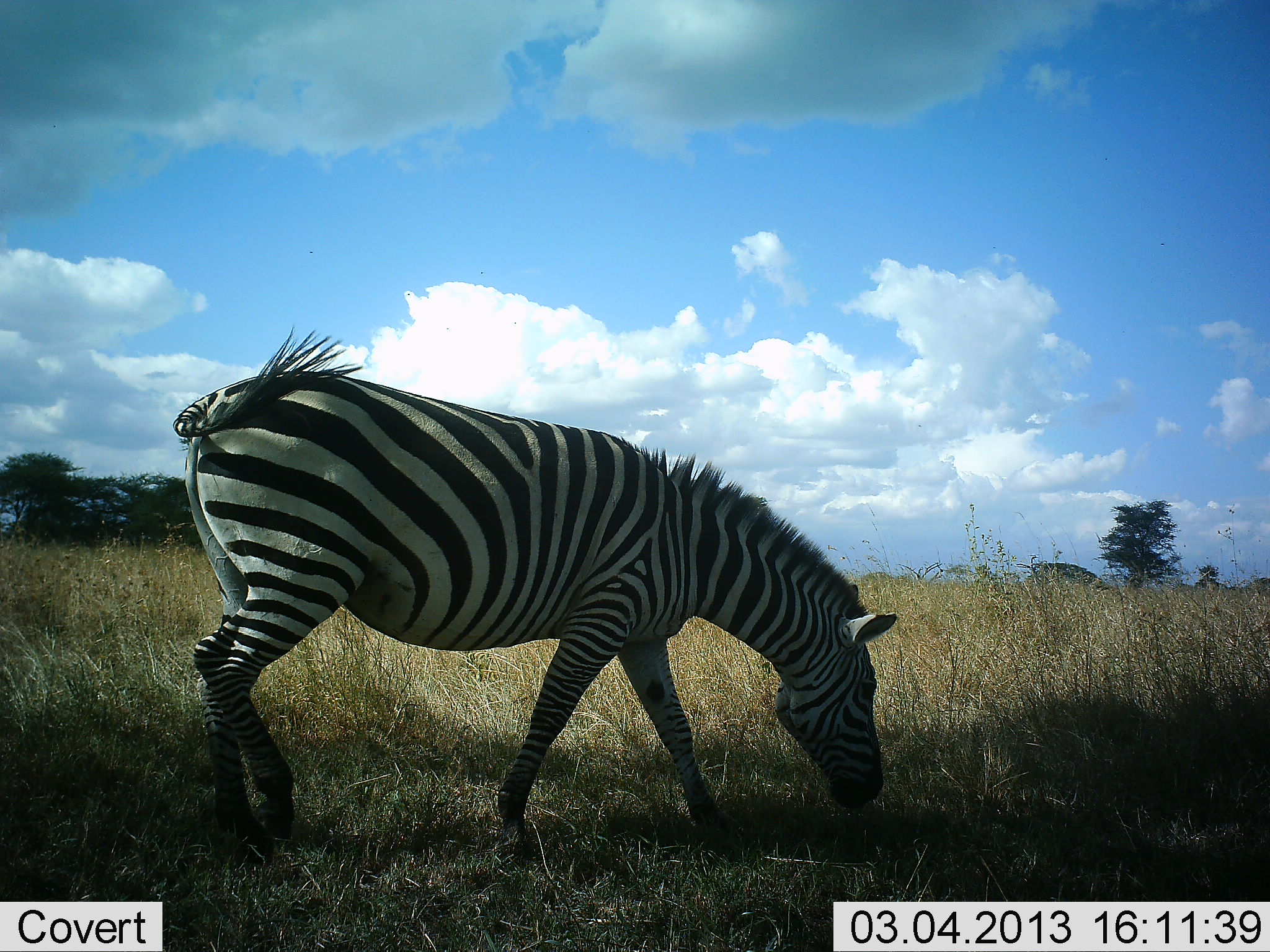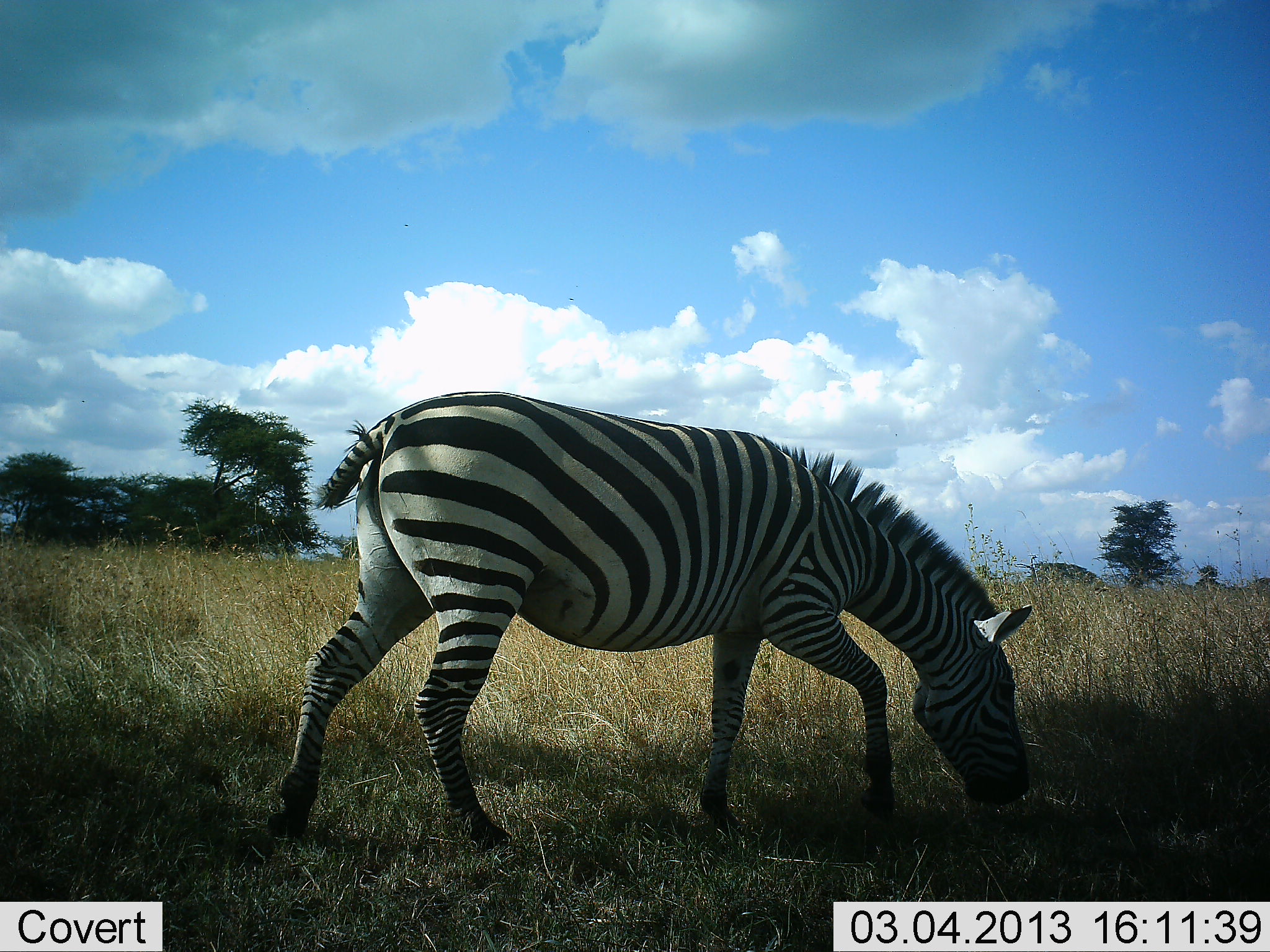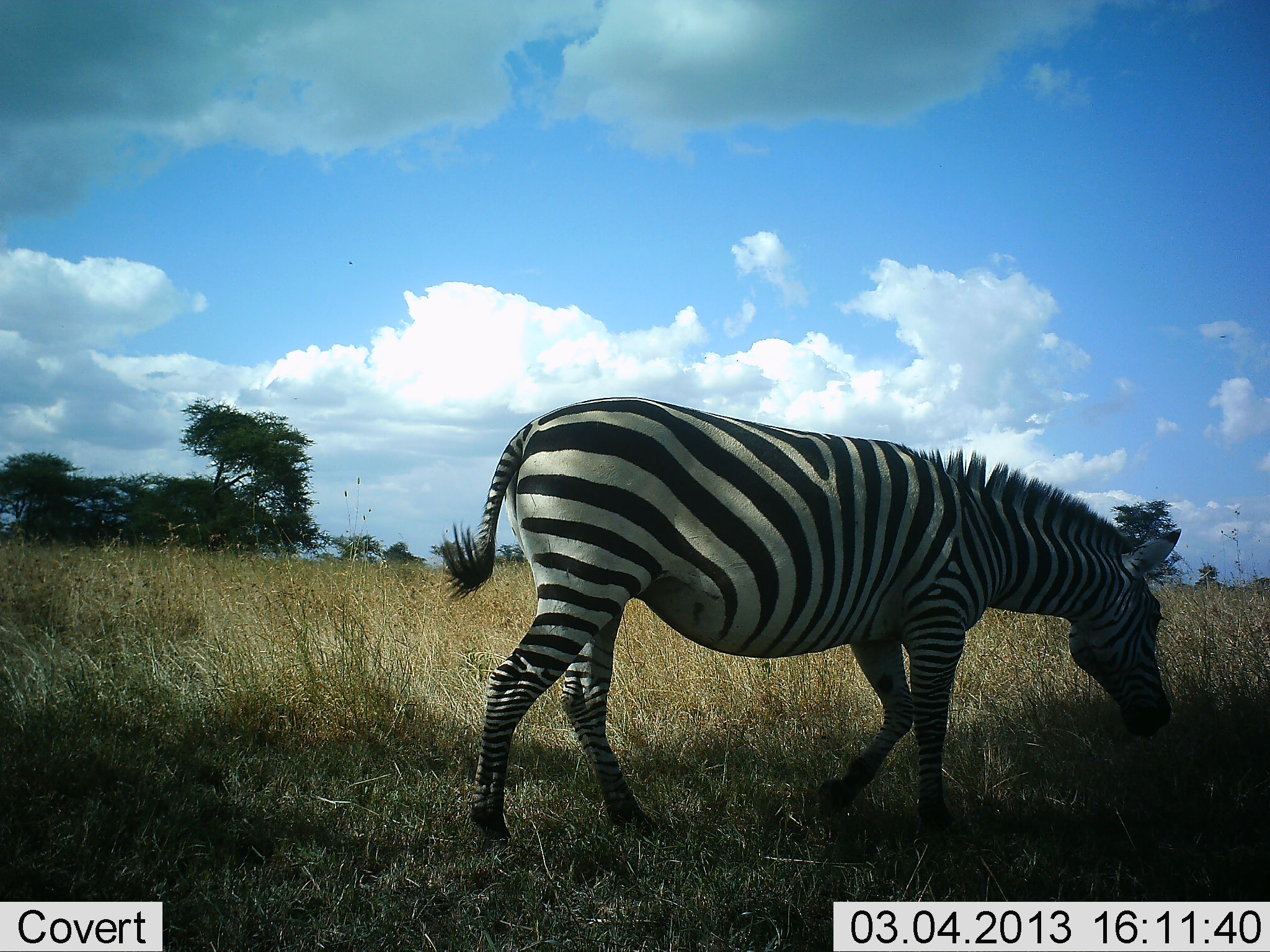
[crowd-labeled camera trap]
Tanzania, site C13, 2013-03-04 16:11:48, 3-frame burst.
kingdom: Animalia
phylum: Chordata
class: Mammalia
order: Perissodactyla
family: Equidae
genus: Equus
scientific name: Equus quagga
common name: plains zebra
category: zebra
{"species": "zebra (plains zebra) (Equus quagga)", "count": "1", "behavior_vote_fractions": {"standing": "9%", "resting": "0%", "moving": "64%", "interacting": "0%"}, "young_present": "0%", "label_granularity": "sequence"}